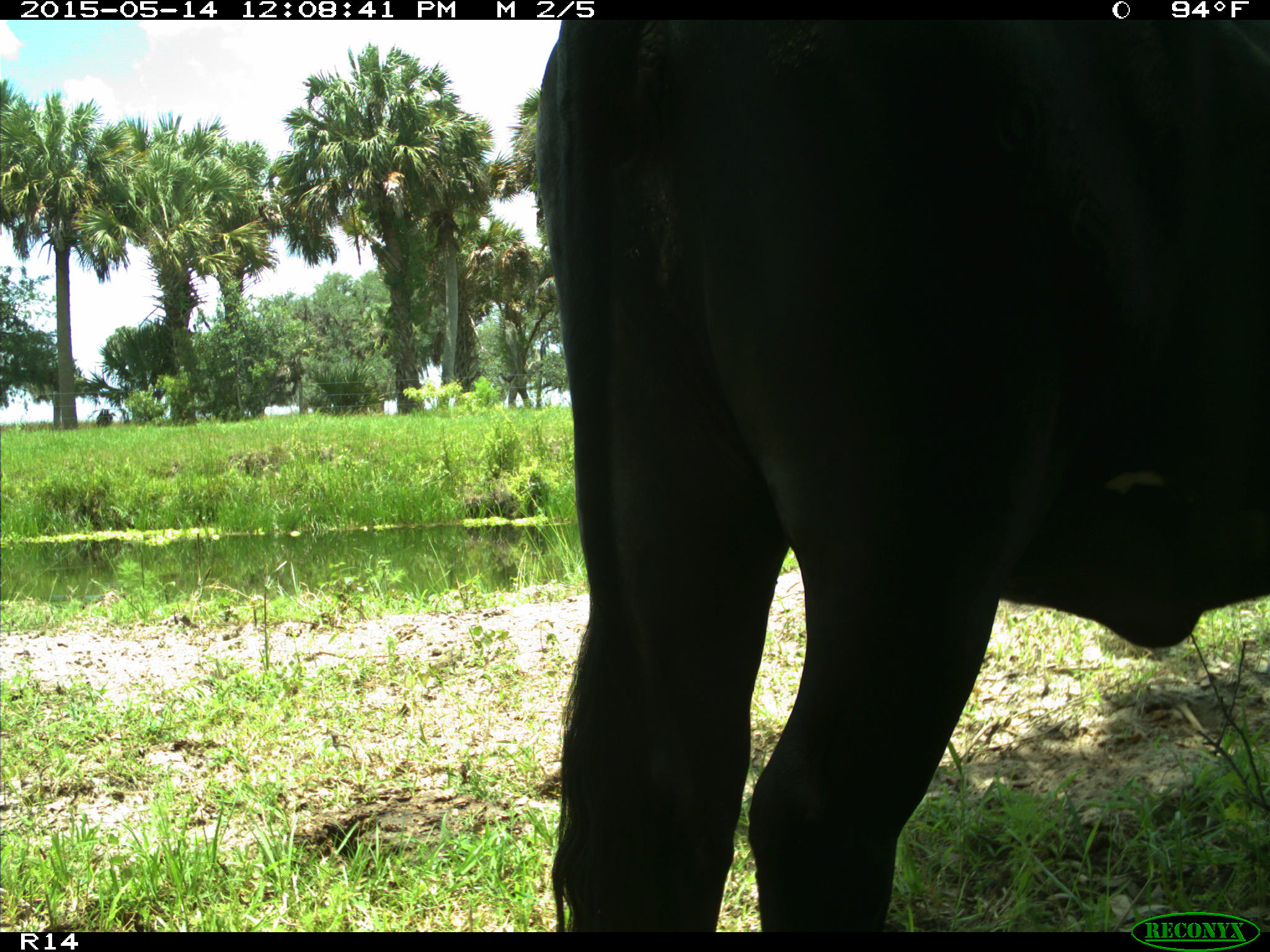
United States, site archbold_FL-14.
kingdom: Animalia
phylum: Chordata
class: Mammalia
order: Artiodactyla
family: Bovidae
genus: Bos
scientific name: Bos taurus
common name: domestic cow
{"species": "Bos taurus (domestic cow)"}